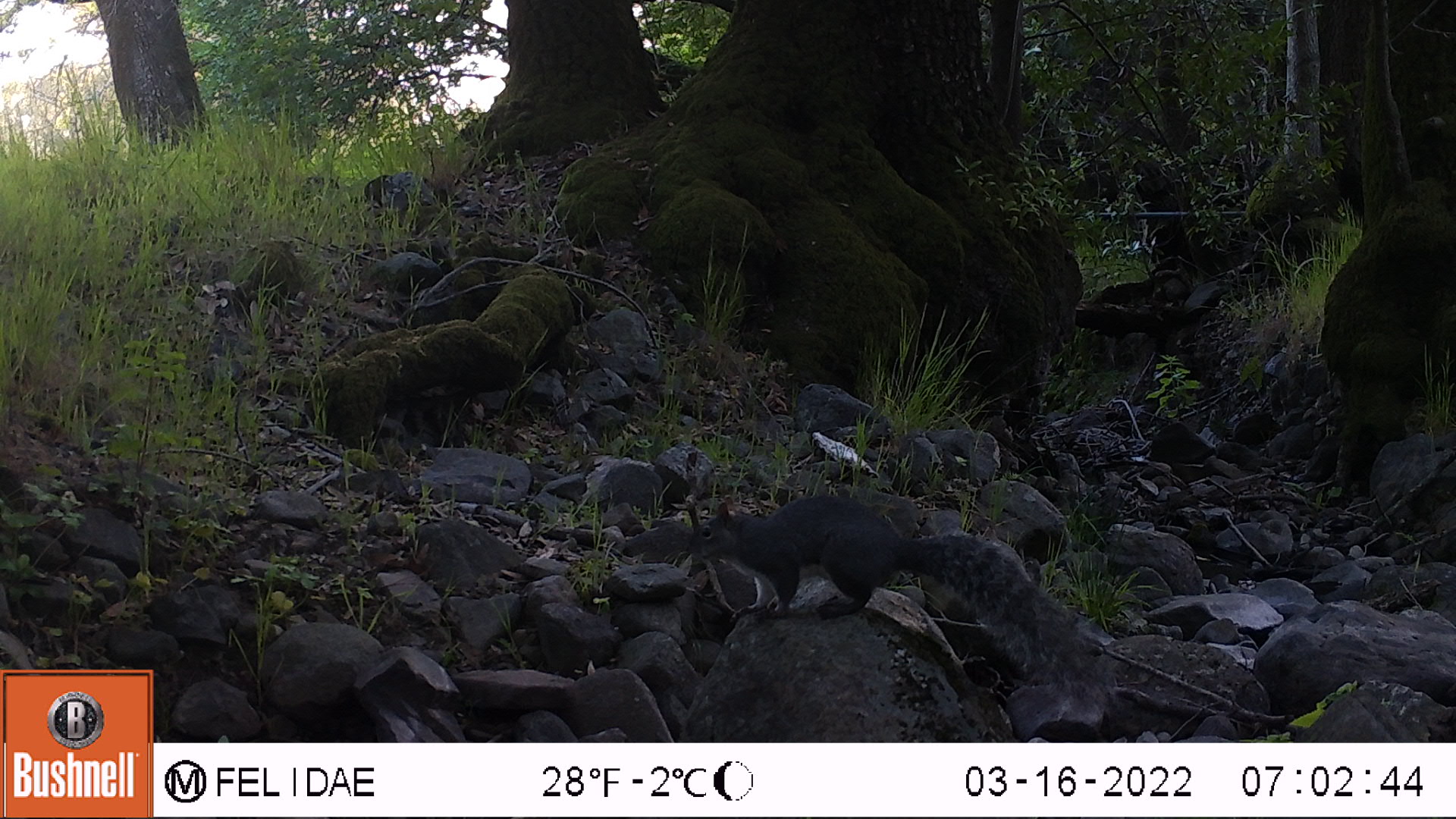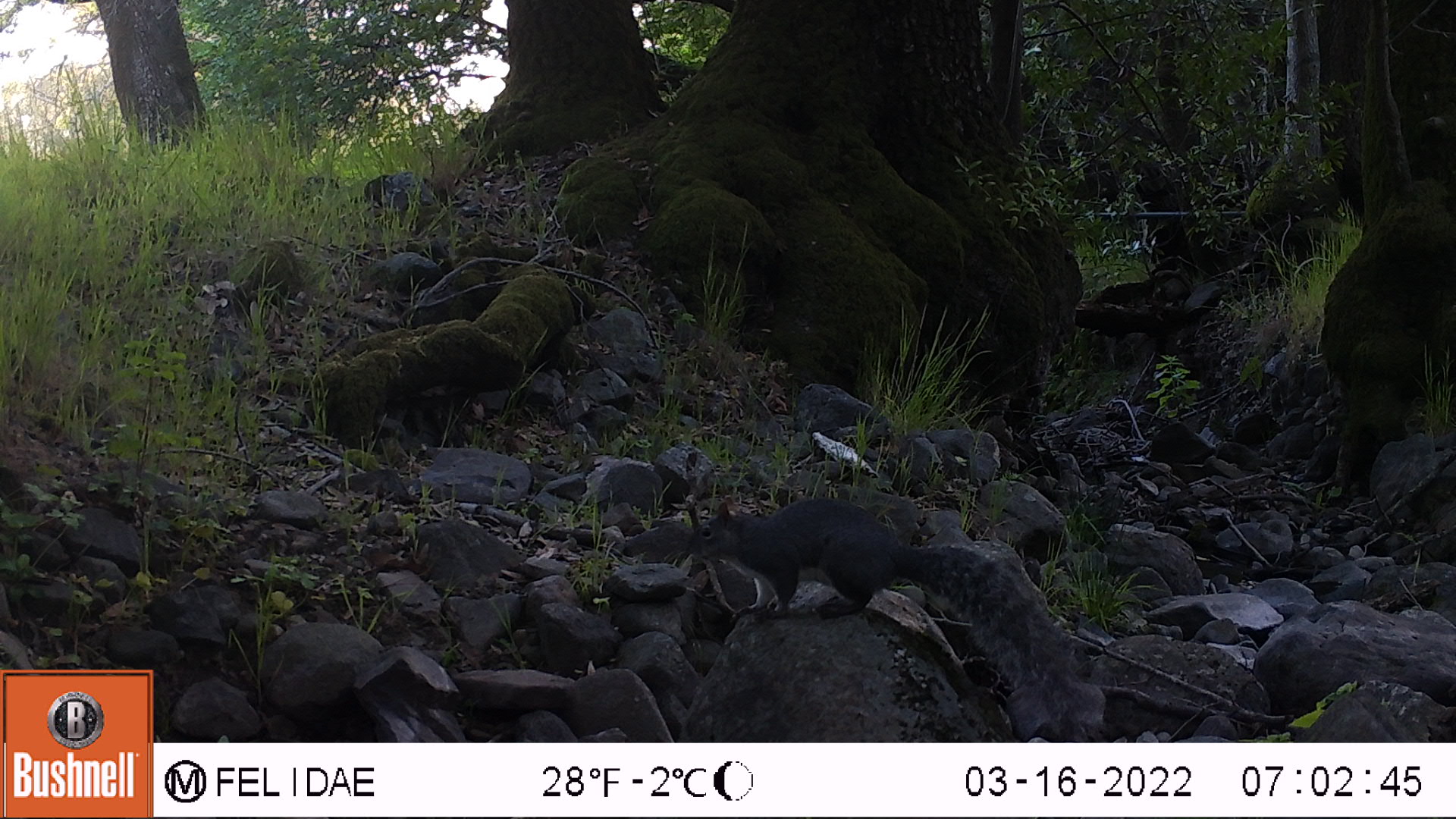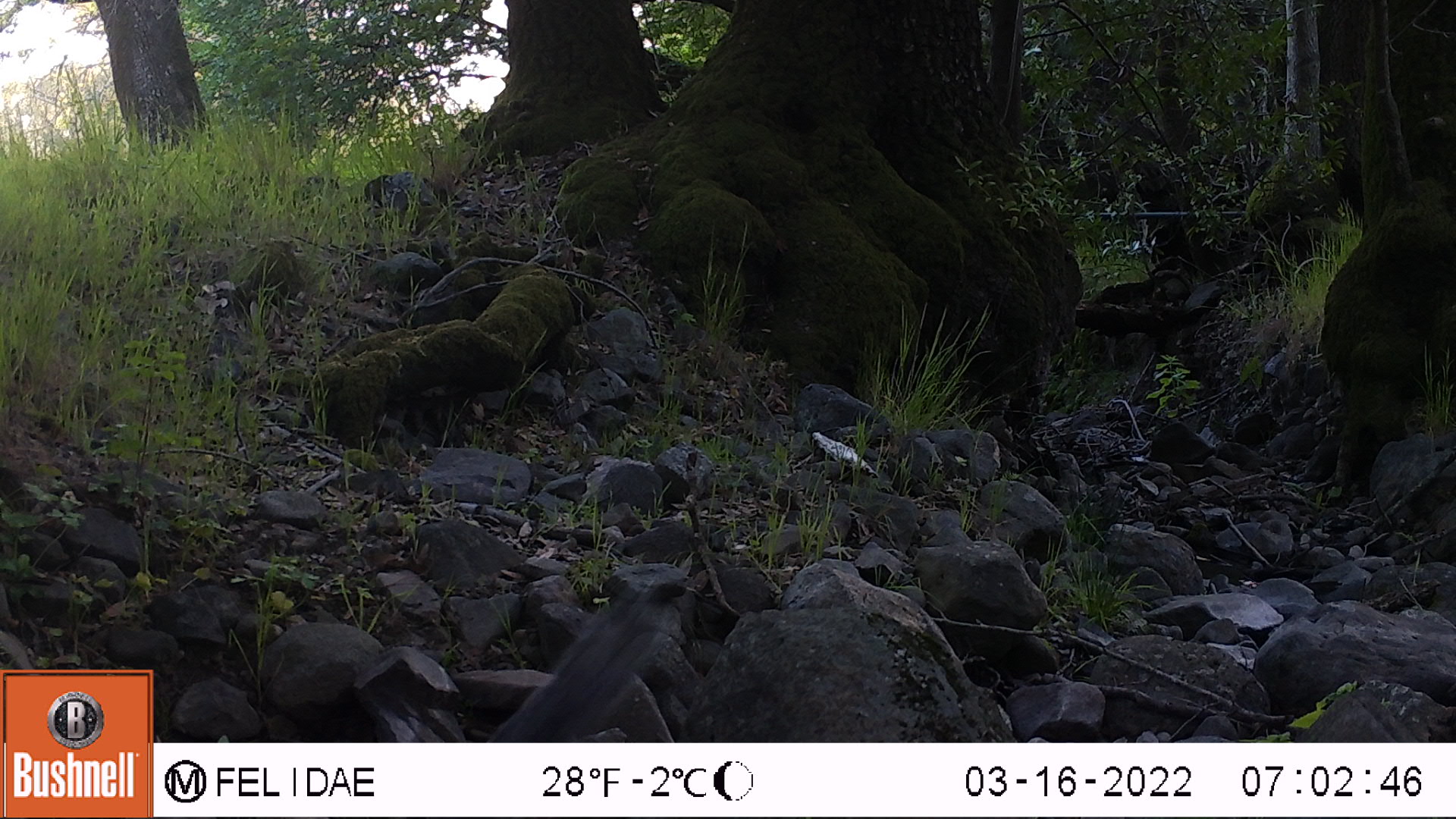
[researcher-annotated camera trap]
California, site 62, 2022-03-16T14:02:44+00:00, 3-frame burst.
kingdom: Animalia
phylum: Chordata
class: Mammalia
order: Rodentia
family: Sciuridae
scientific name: Sciuridae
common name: squirrel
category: unknown squirrel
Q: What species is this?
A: Unknown squirrel (squirrel) (Sciuridae).